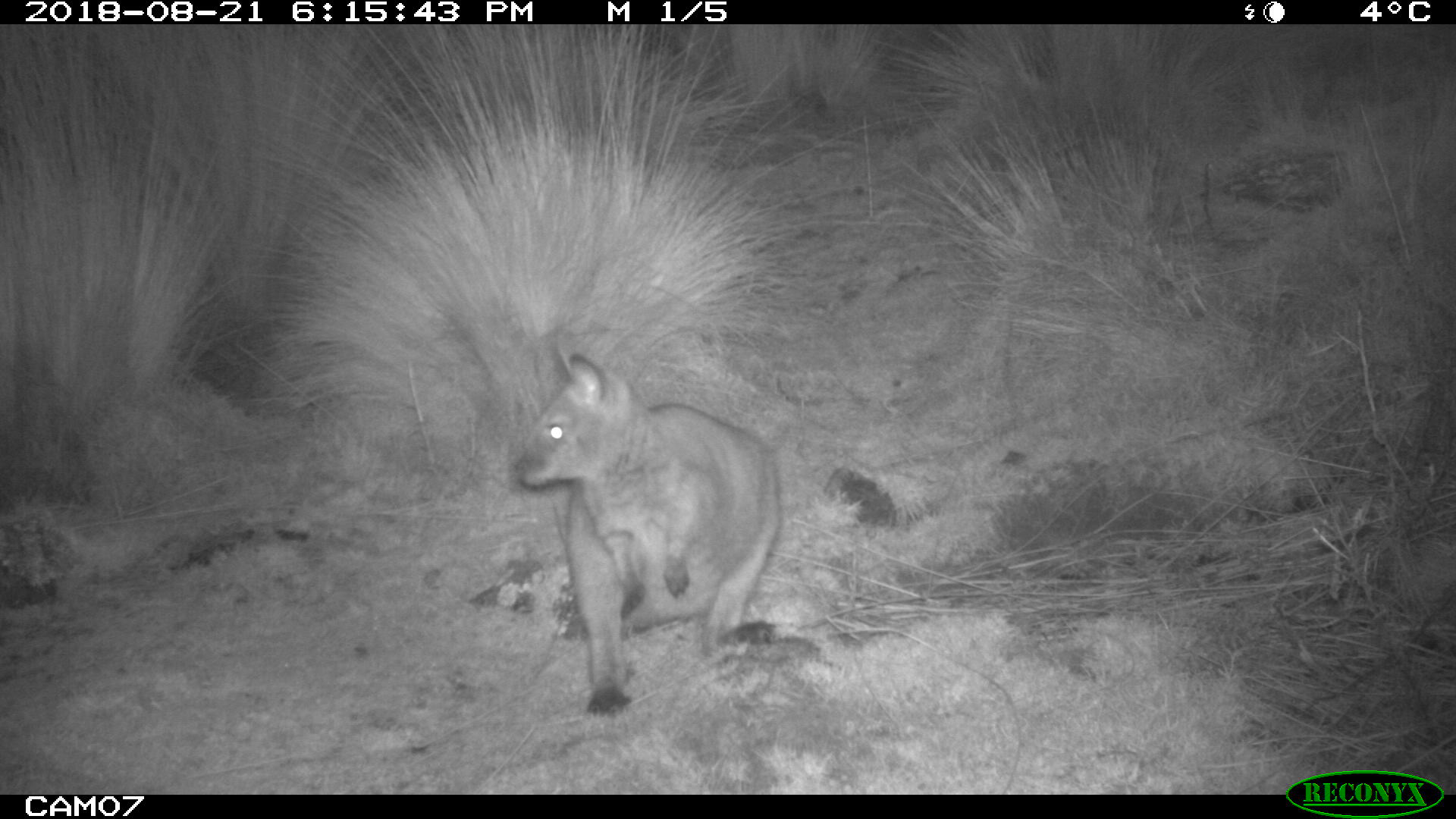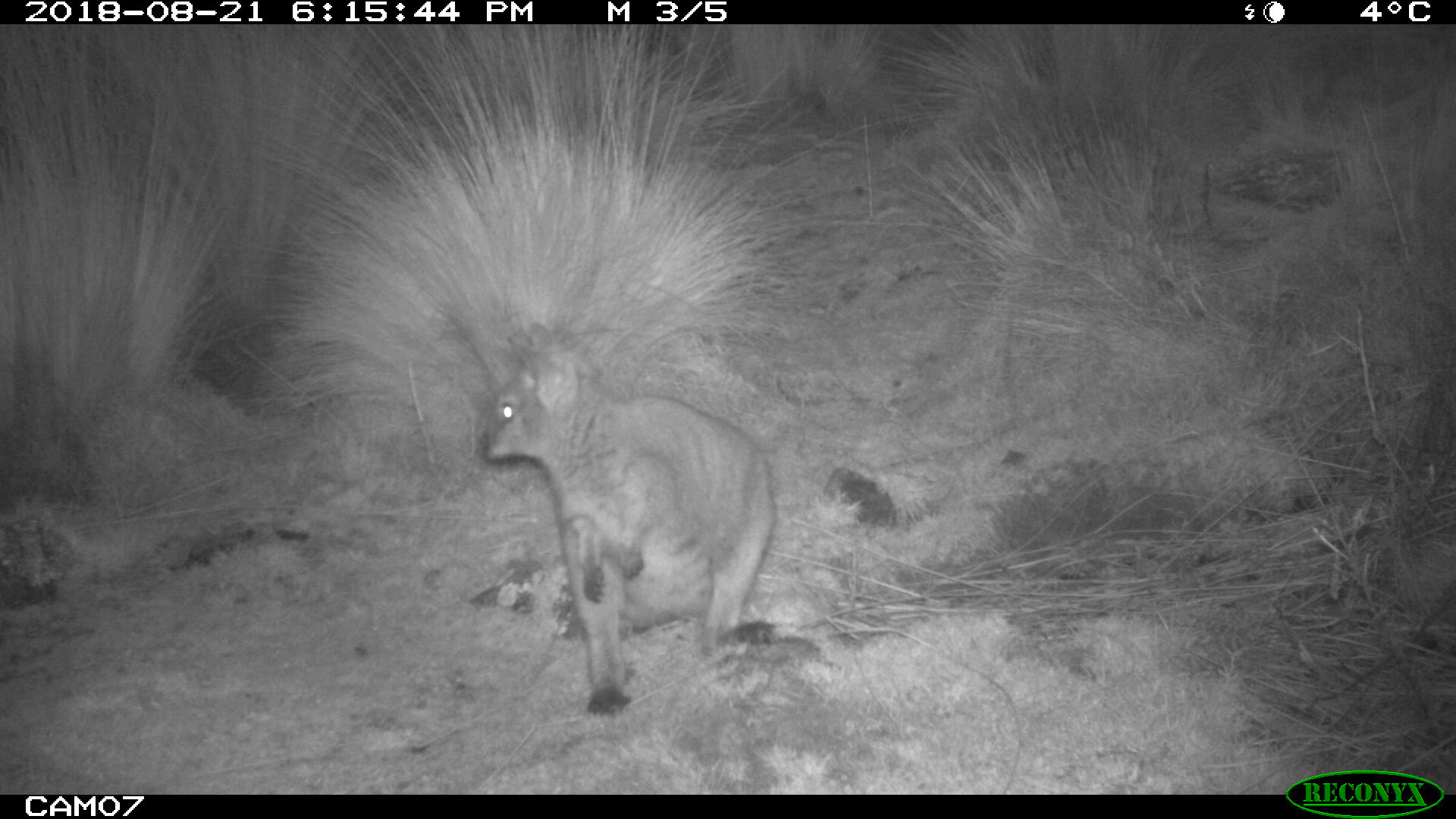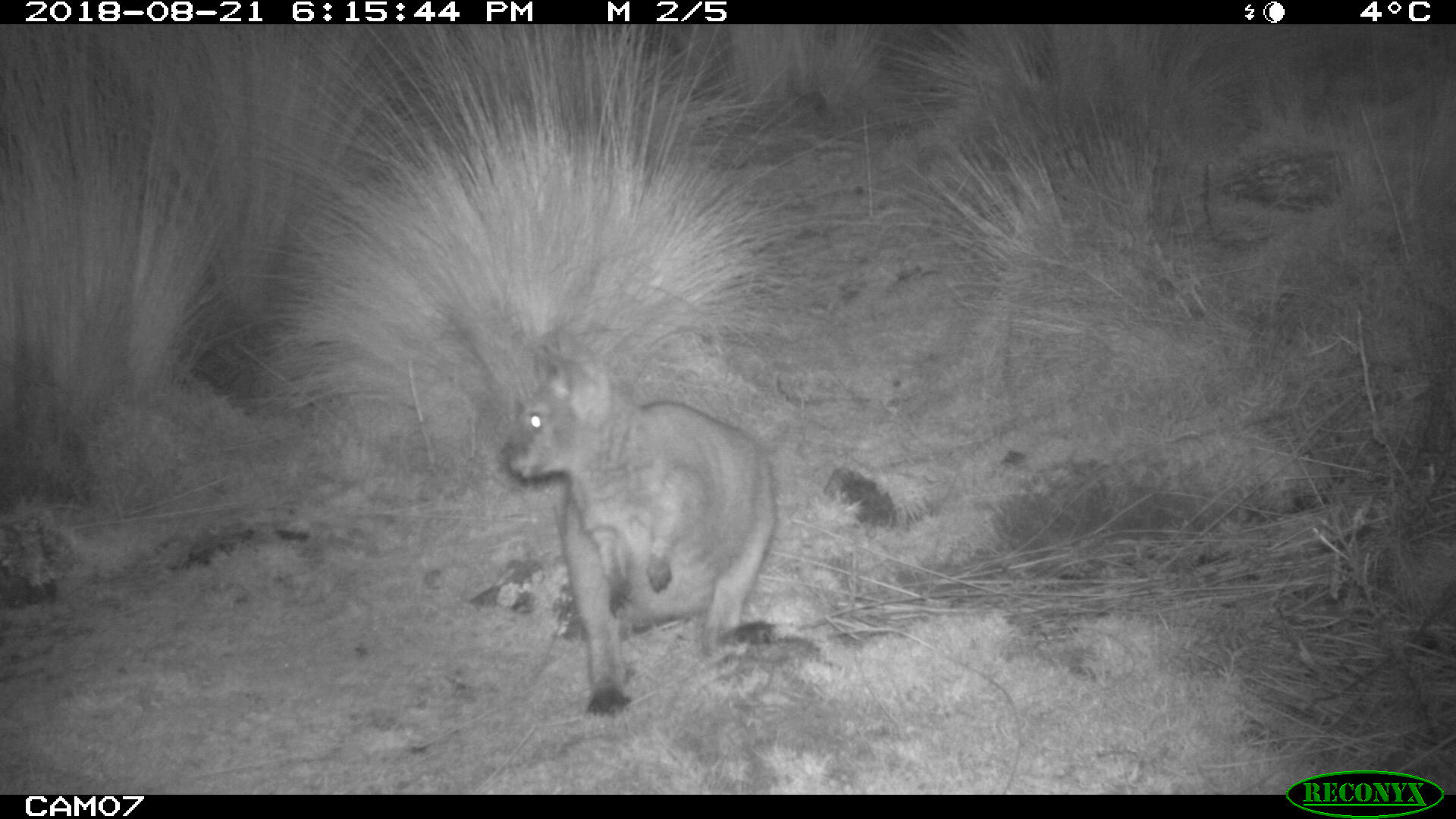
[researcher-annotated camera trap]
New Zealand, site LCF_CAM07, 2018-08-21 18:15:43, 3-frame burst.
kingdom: Animalia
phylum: Chordata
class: Mammalia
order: Diprotodontia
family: Macropodidae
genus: Notamacropus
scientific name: Notamacropus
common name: wallaby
Wallaby (Notamacropus).